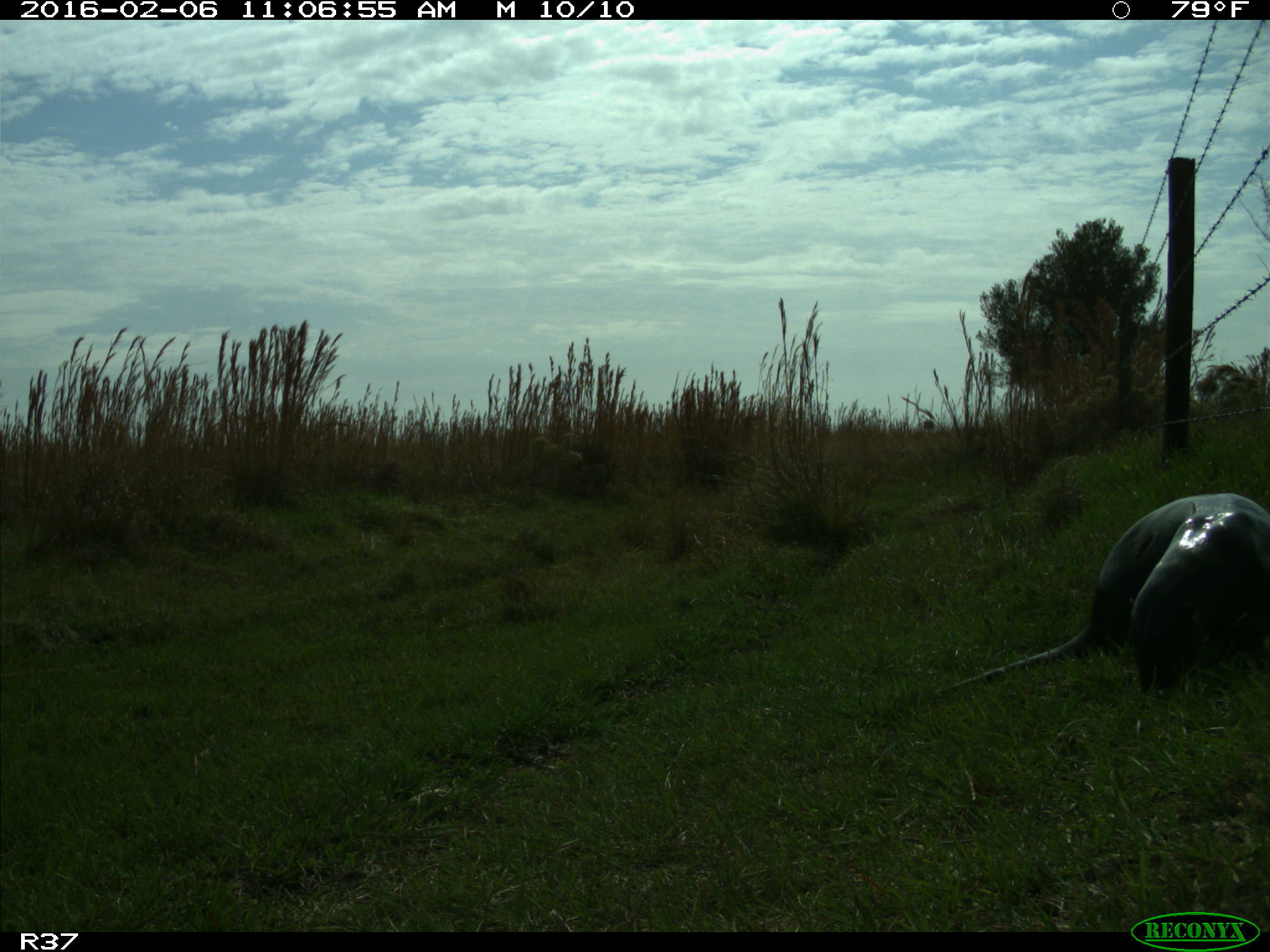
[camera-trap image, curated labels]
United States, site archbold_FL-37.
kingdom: Animalia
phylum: Chordata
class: Mammalia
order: Carnivora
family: Mustelidae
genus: Lontra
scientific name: Lontra canadensis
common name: north american river otter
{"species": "Lontra canadensis (north american river otter)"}